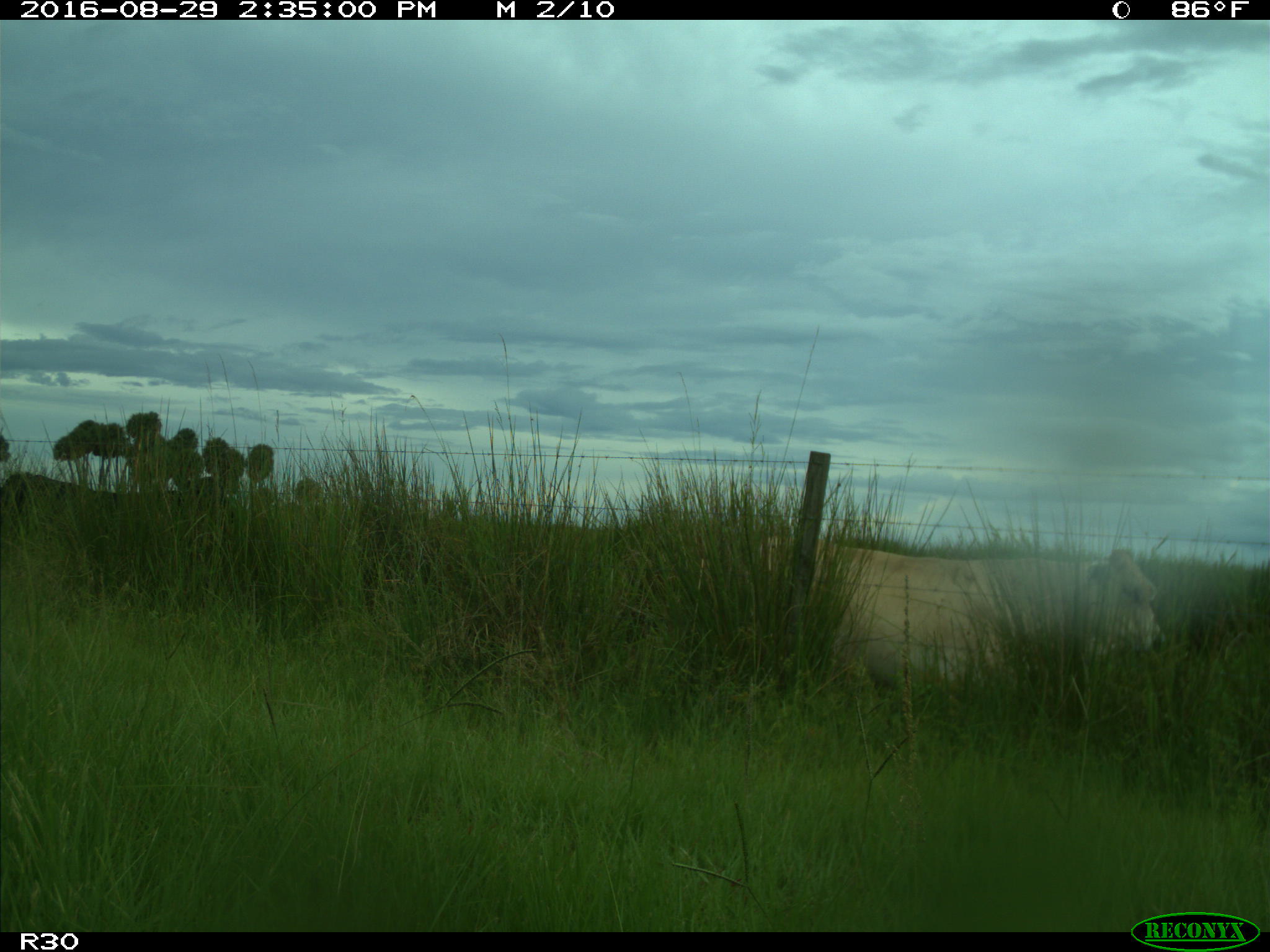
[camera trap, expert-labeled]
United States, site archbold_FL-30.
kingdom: Animalia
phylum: Chordata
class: Mammalia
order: Artiodactyla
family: Bovidae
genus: Bos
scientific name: Bos taurus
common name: domestic cow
Bos taurus (domestic cow).